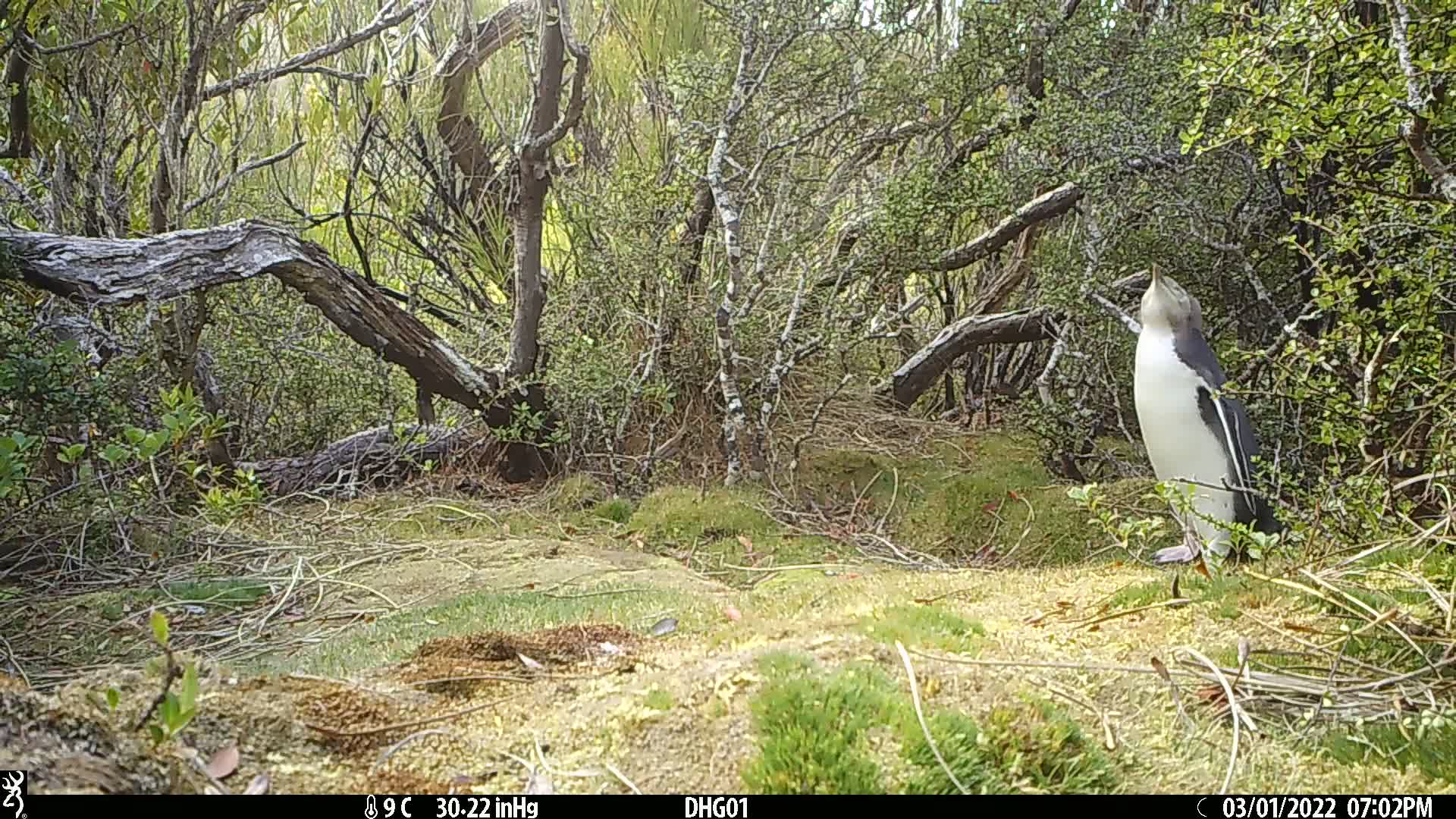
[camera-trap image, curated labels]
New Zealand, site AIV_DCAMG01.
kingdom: Animalia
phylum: Chordata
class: Aves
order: Sphenisciformes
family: Spheniscidae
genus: Megadyptes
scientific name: Megadyptes antipodes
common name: yellow-eyed penguin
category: yellow eyed penguin